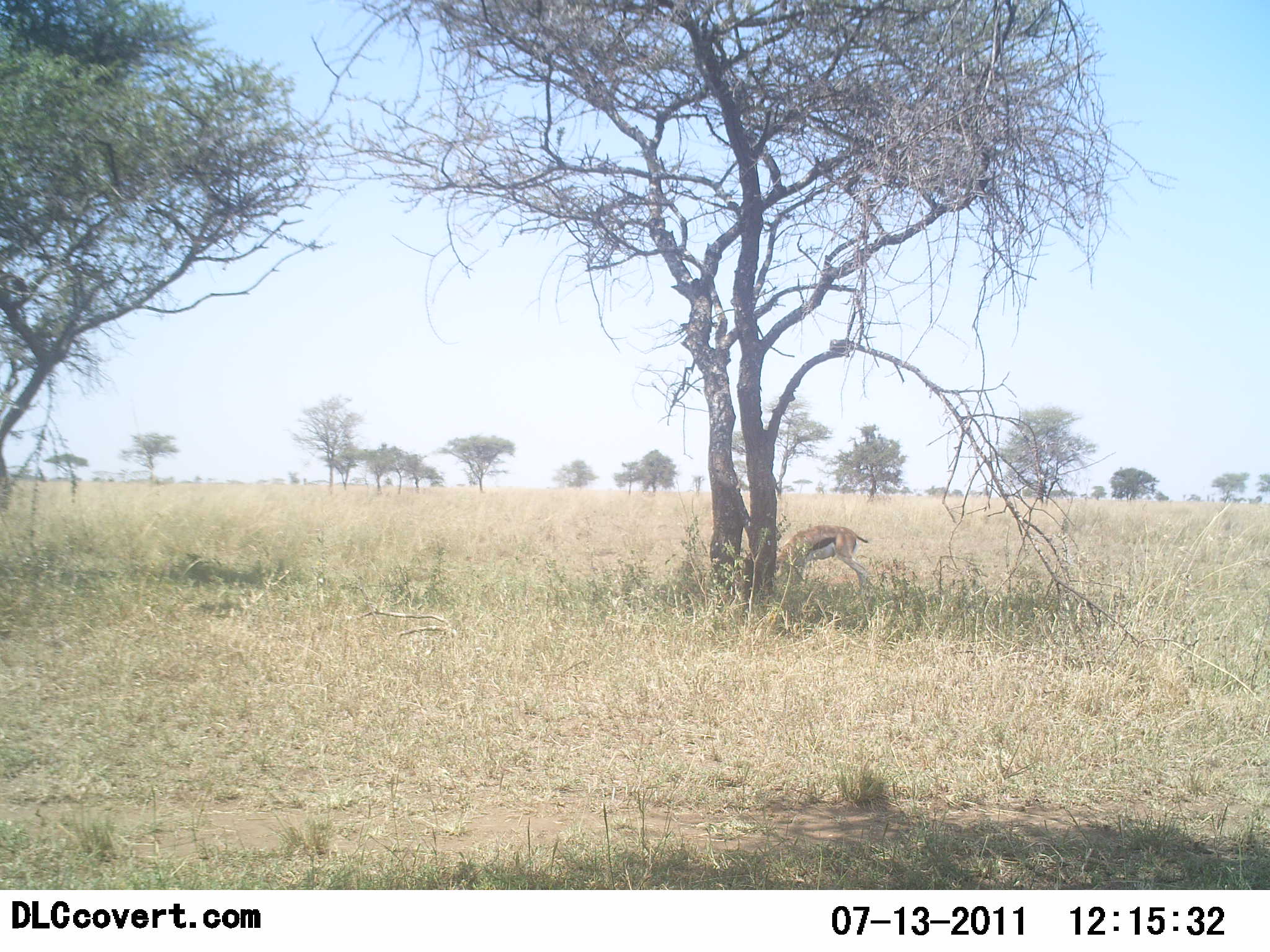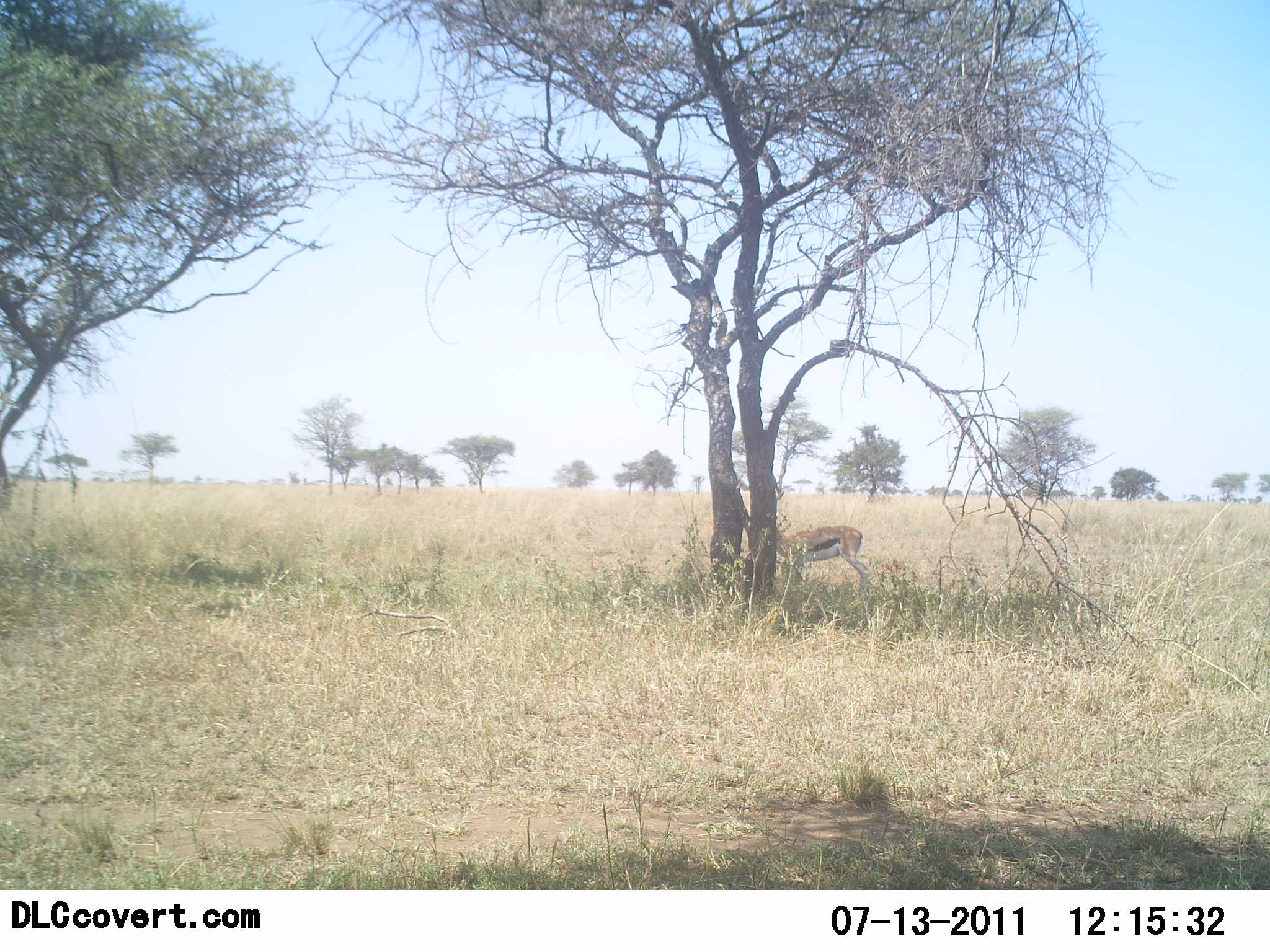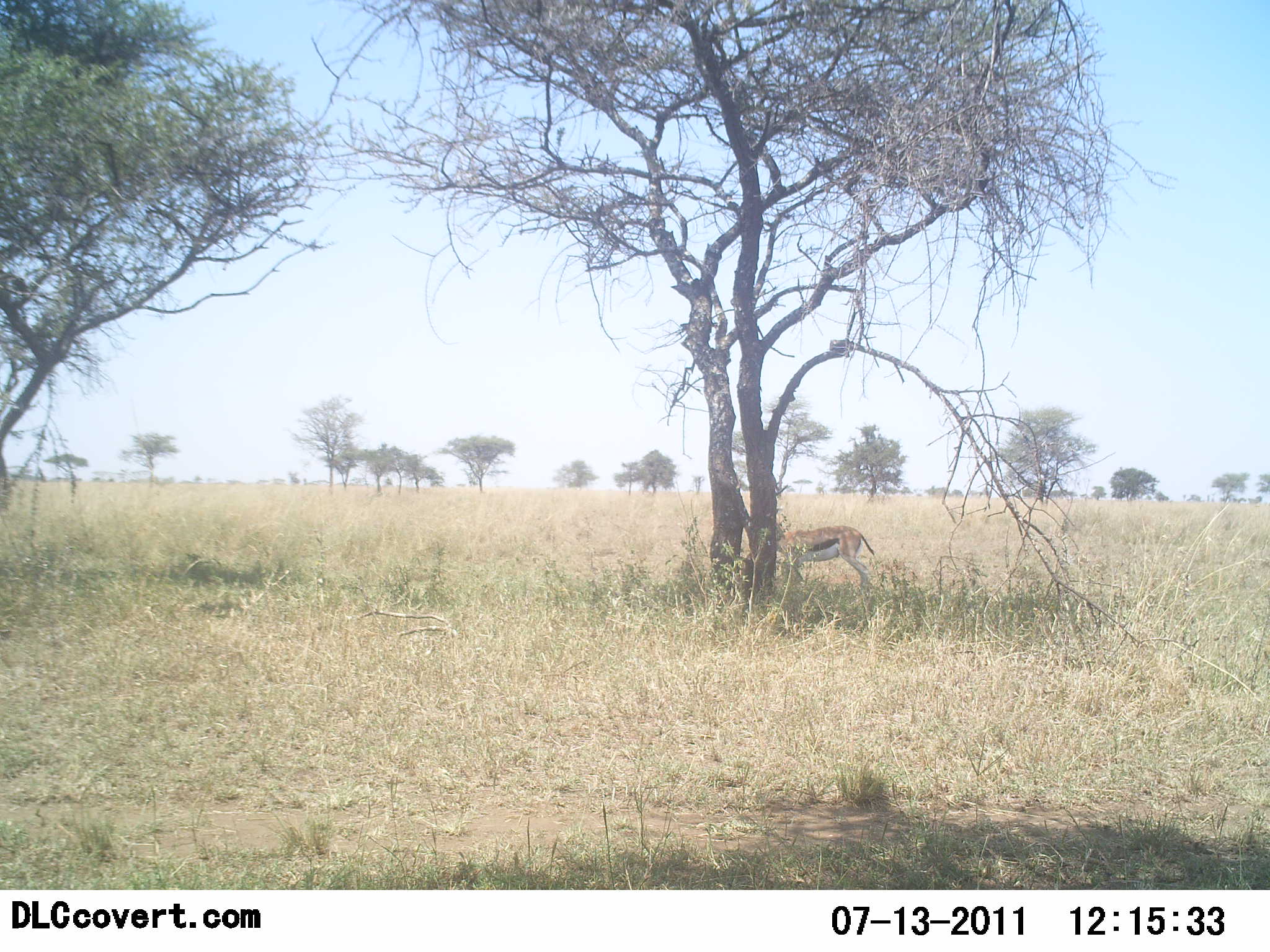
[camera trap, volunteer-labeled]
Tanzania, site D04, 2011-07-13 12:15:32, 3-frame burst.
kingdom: Animalia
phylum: Chordata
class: Mammalia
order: Artiodactyla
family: Bovidae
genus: Eudorcas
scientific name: Eudorcas thomsonii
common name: thomson's gazelle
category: gazellethomsons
Gazellethomsons (thomson's gazelle) (Eudorcas thomsonii), count 1. Behavior (volunteer vote fractions): standing 38%, resting 0%, moving 8%, interacting 0%. Young present (vote fraction): 0%. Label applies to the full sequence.